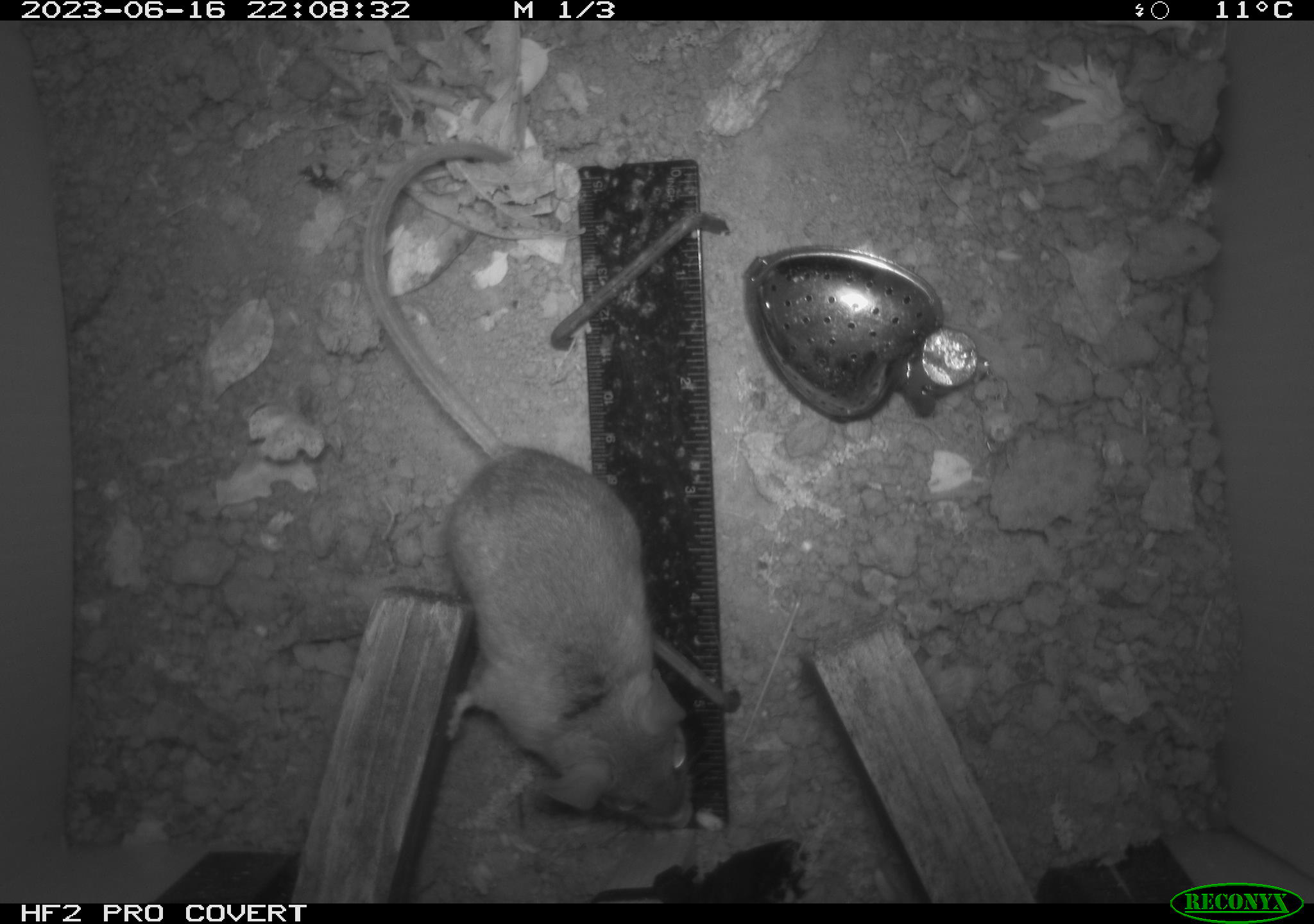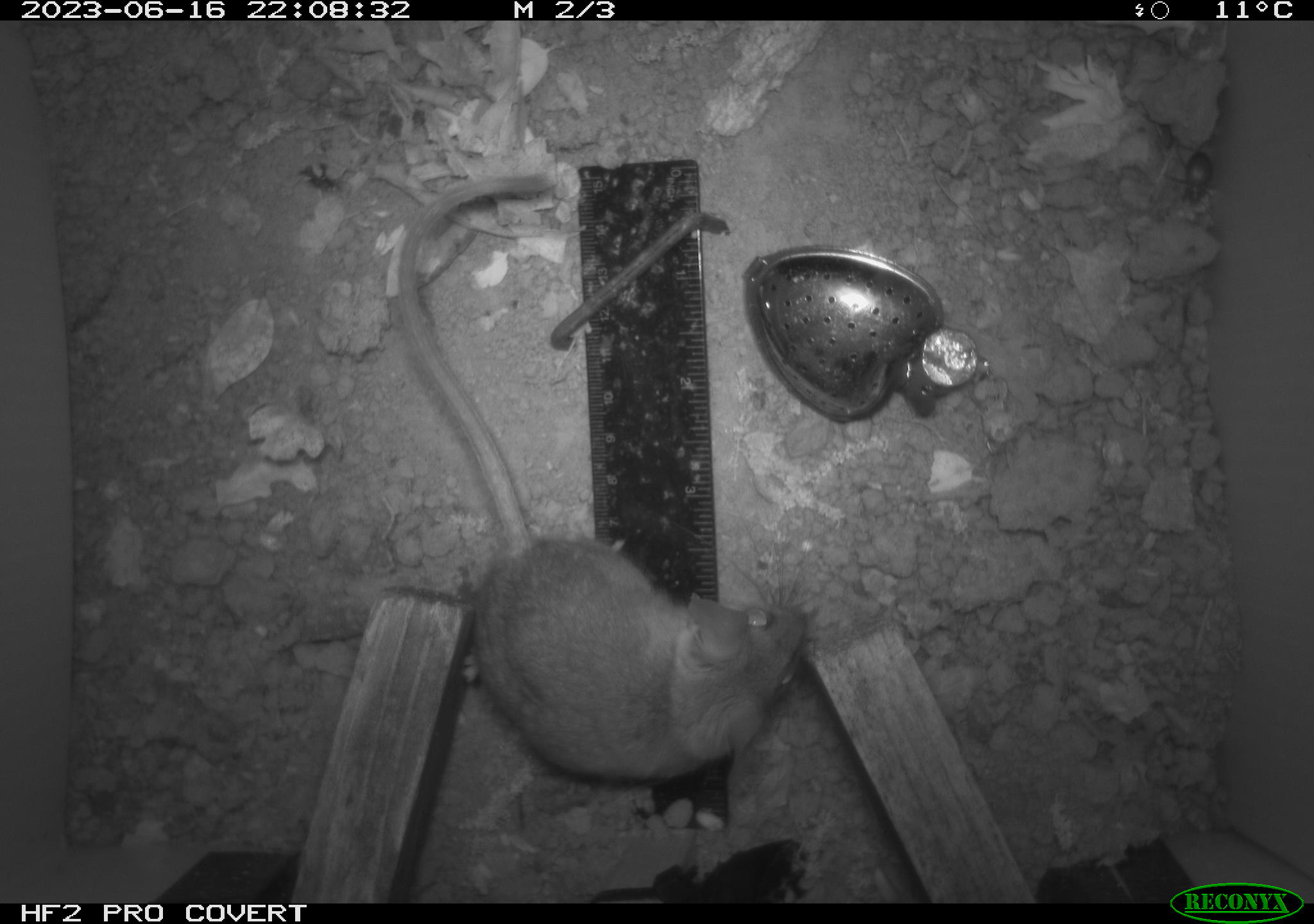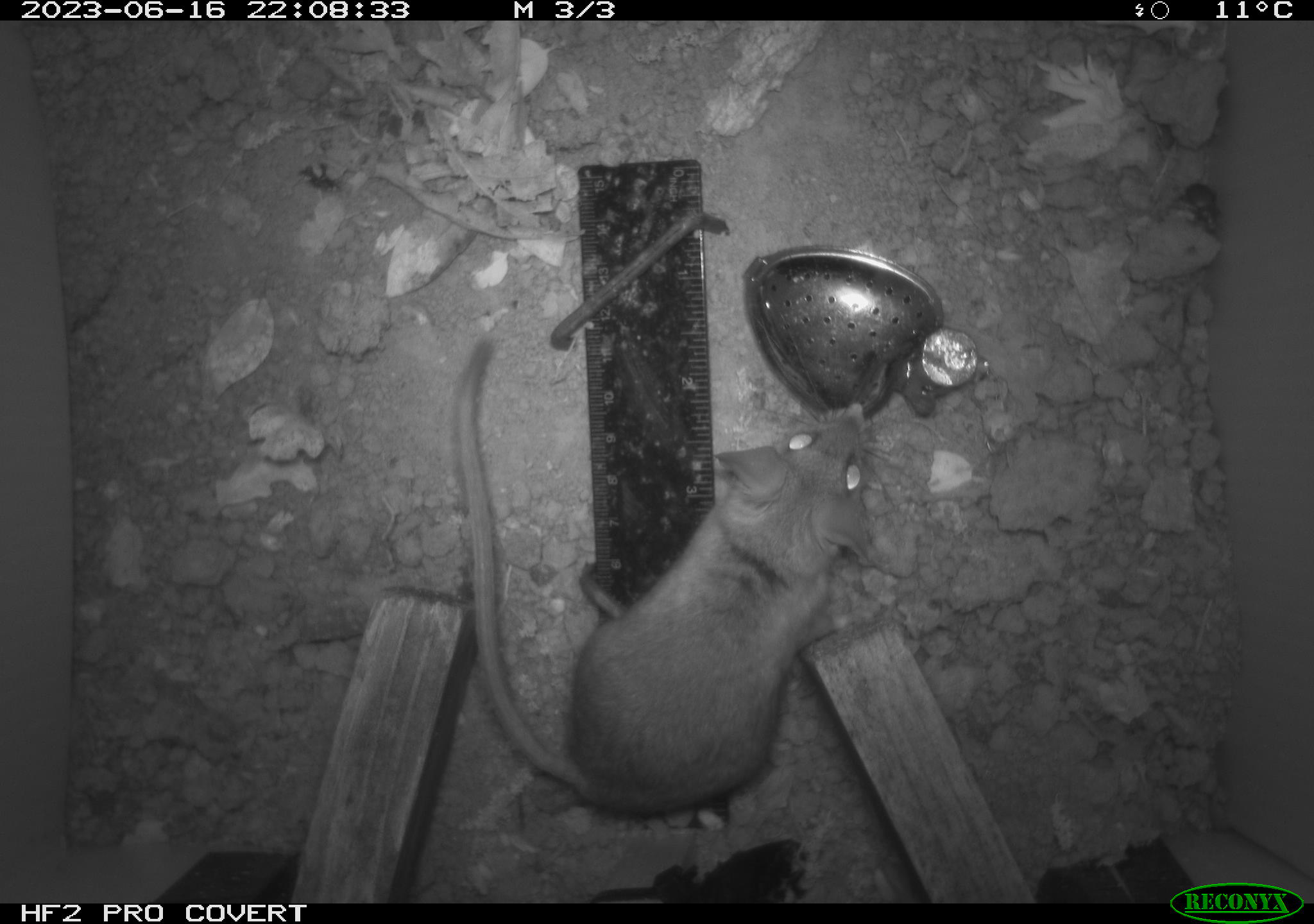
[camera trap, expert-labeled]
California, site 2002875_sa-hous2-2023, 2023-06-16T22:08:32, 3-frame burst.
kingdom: Animalia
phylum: Chordata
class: Mammalia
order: Rodentia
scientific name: Rodentia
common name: mouse species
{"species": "mouse species (Rodentia)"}